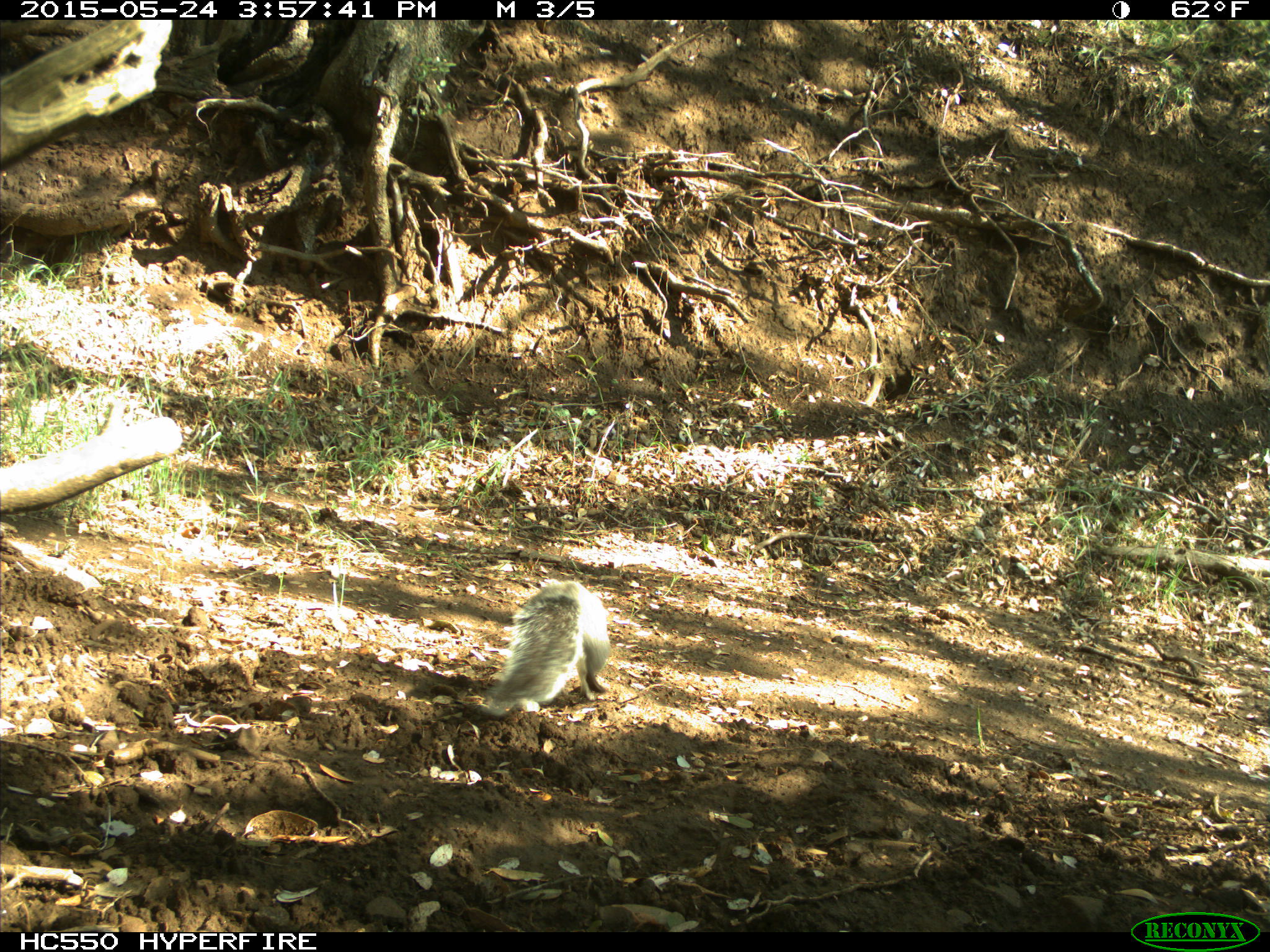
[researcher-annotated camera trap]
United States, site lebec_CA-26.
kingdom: Animalia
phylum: Chordata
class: Mammalia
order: Rodentia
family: Sciuridae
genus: Sciurus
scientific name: Sciurus carolinensis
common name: eastern gray squirrel